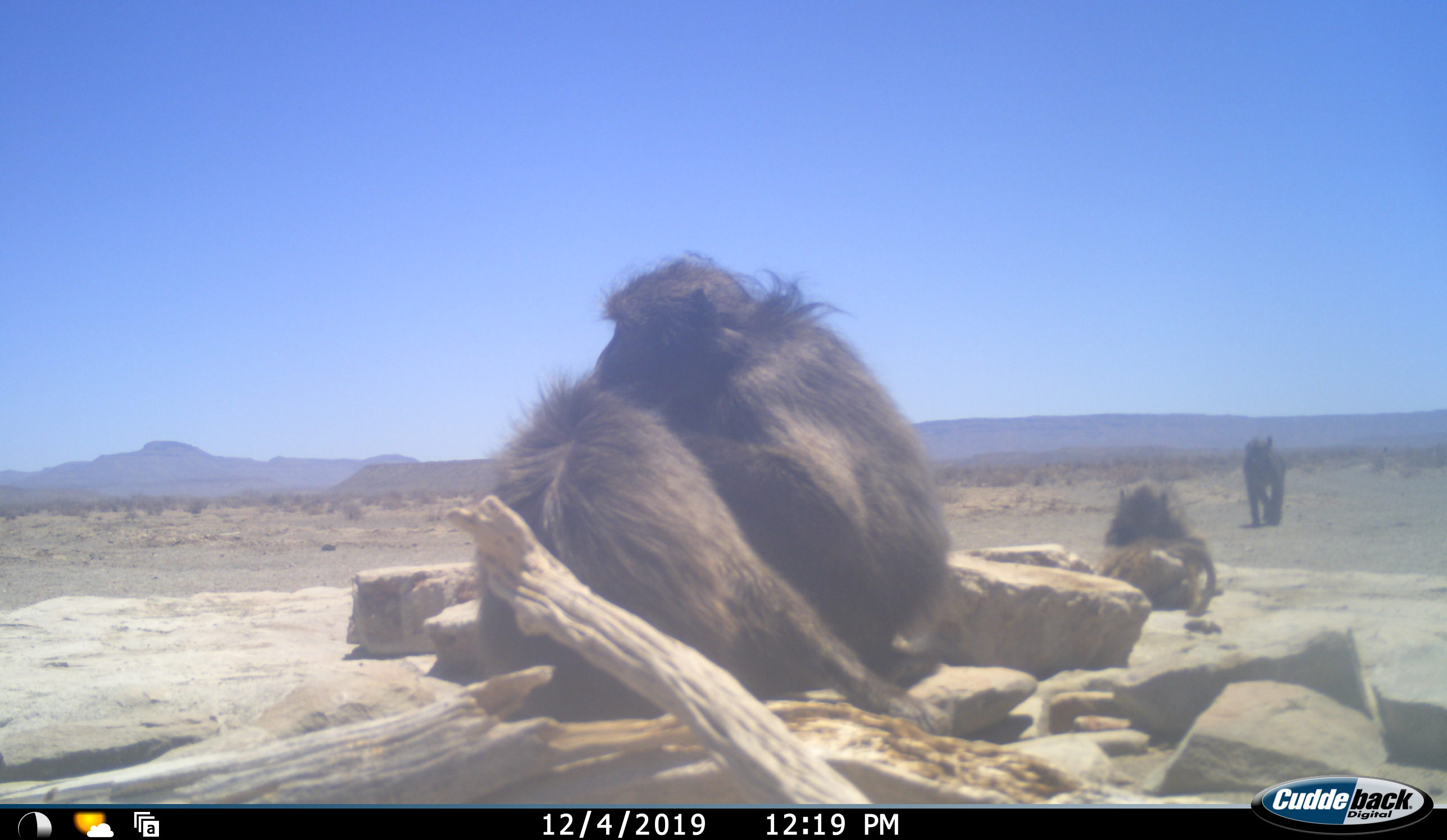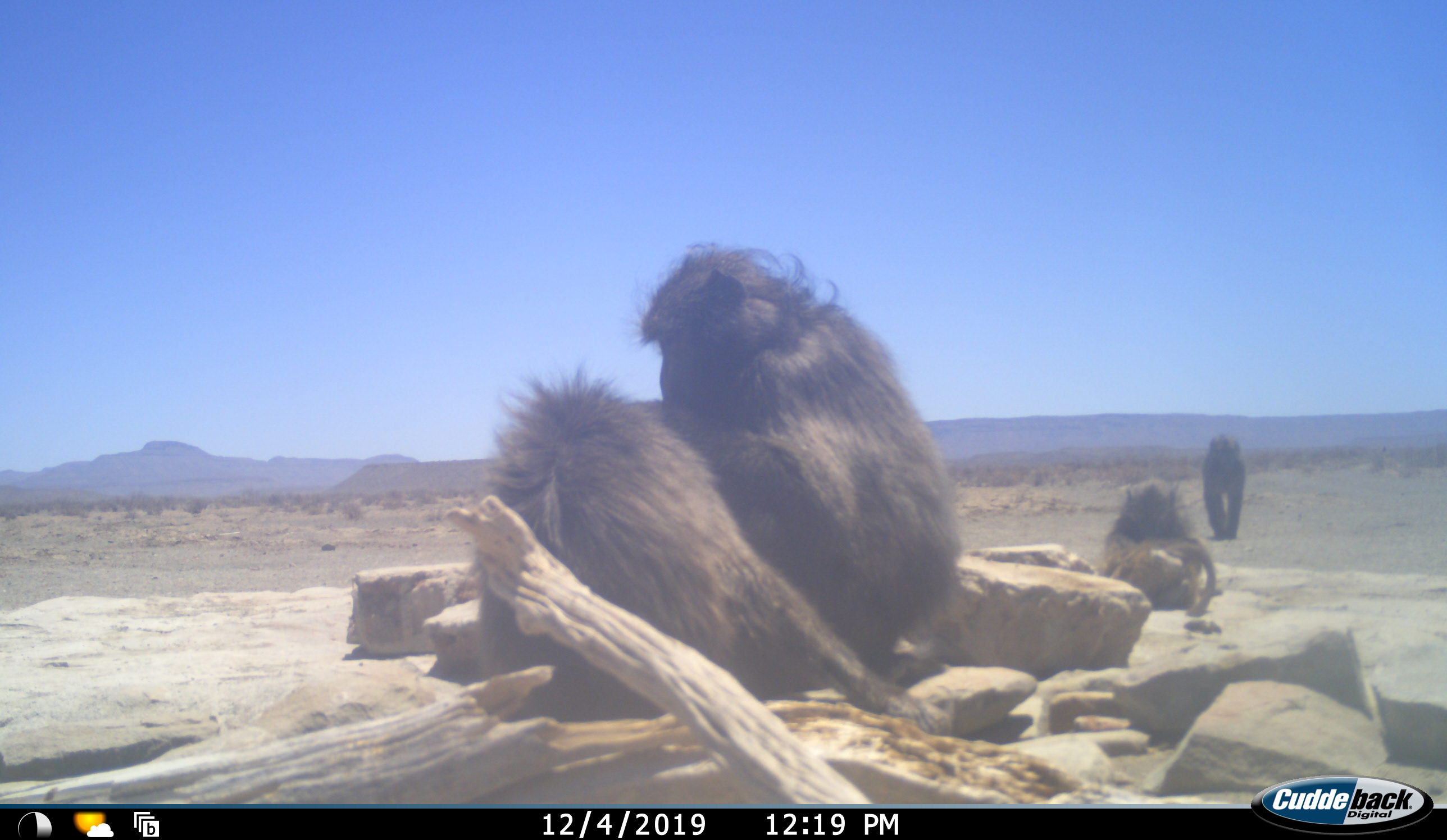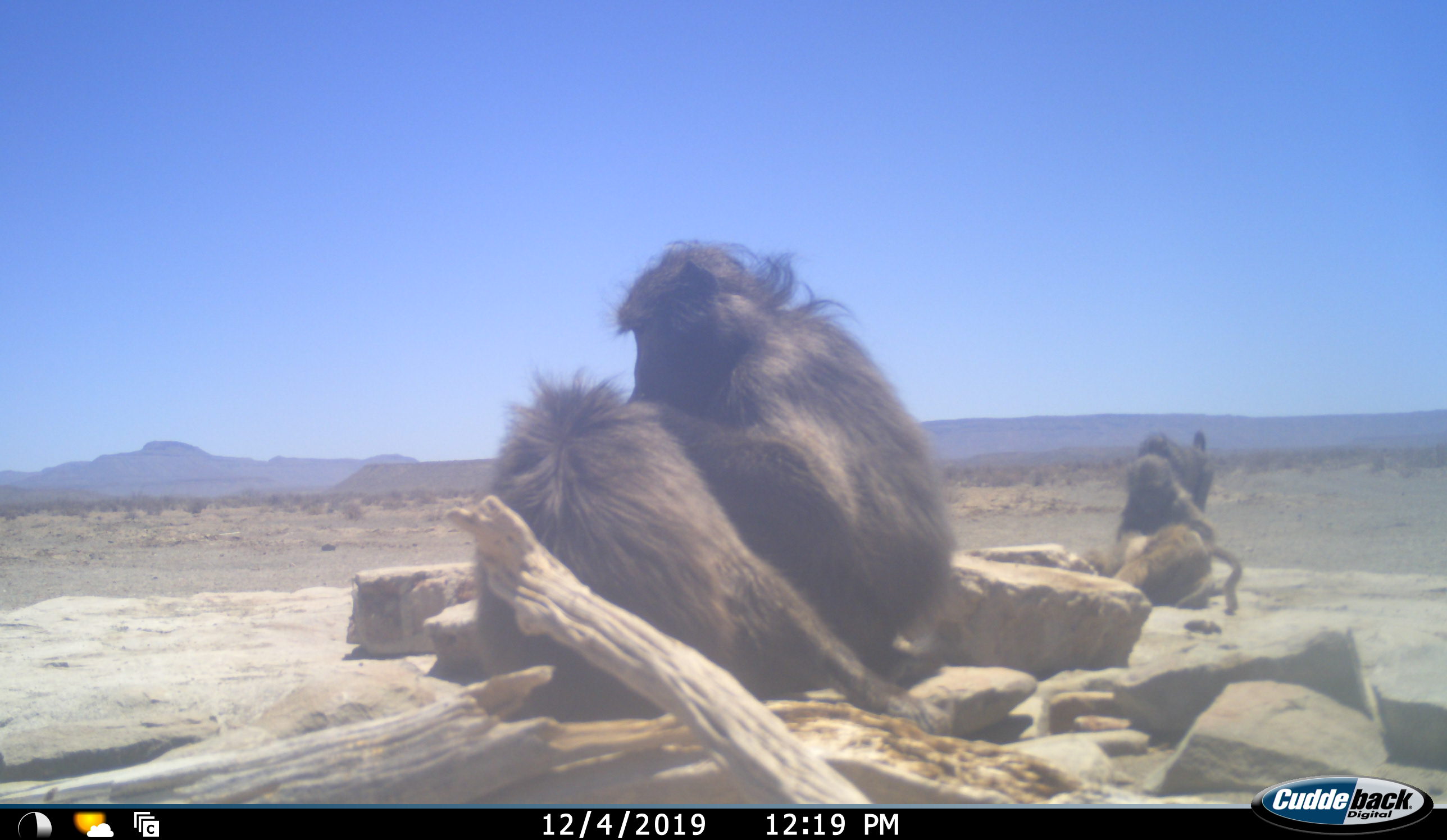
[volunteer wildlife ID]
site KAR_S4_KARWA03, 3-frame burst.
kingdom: Animalia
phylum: Chordata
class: Mammalia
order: Primates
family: Cercopithecidae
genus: Papio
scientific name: Papio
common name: baboon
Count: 5.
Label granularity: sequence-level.